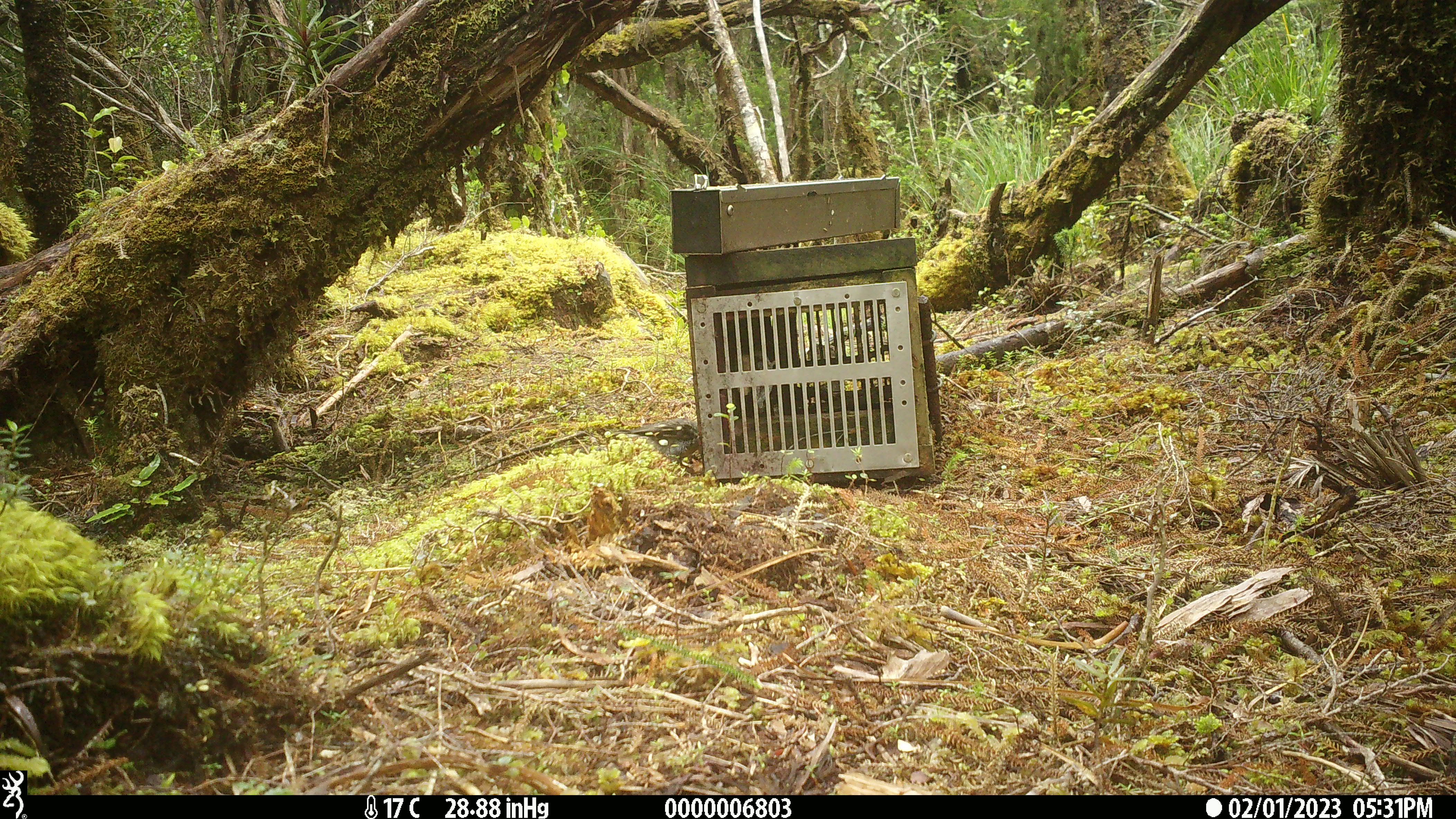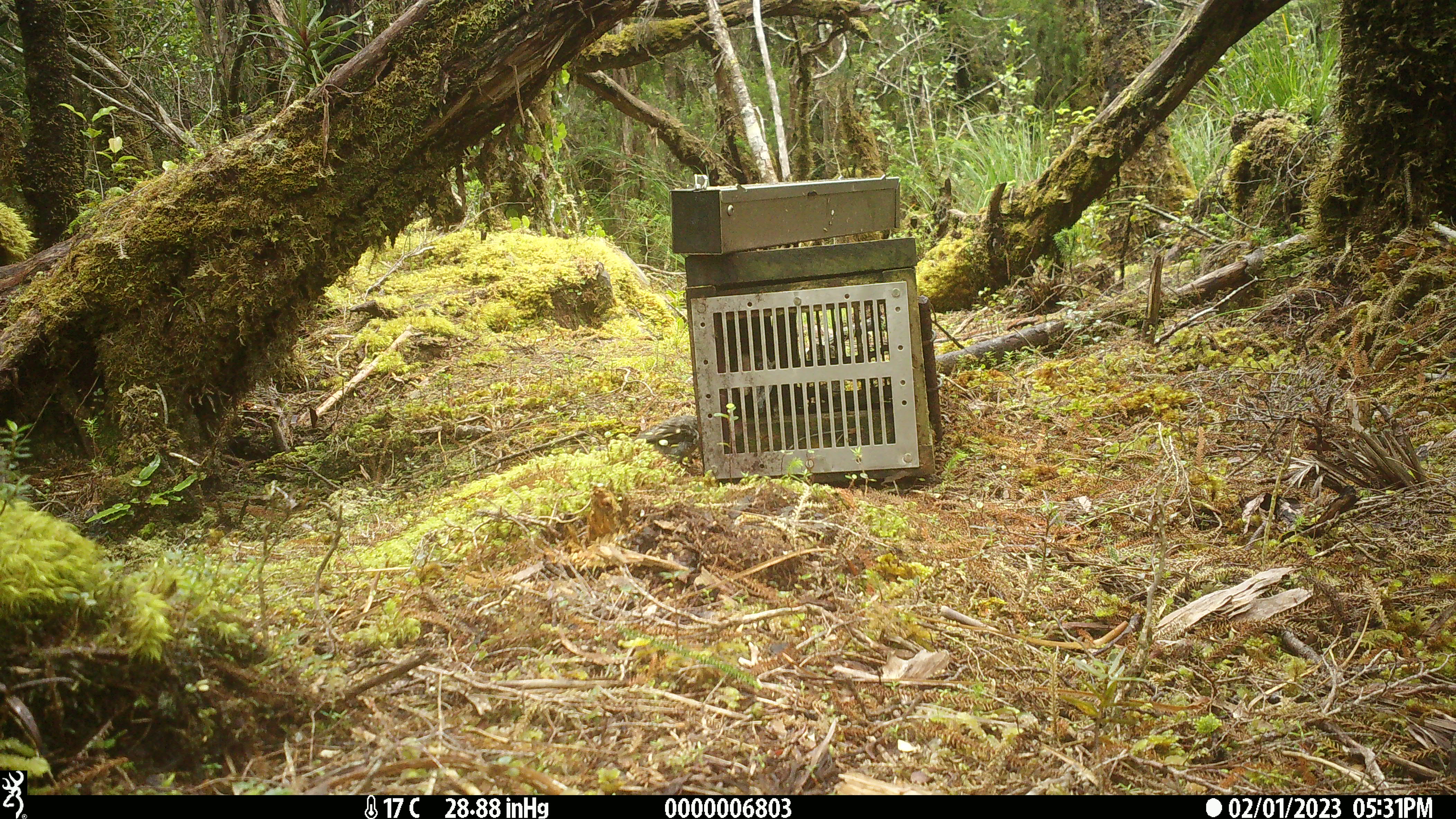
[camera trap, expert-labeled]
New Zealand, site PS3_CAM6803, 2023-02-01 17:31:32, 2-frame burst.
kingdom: Animalia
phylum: Chordata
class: Aves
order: Passeriformes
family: Petroicidae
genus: Petroica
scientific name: Petroica macrocephala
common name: tomtit